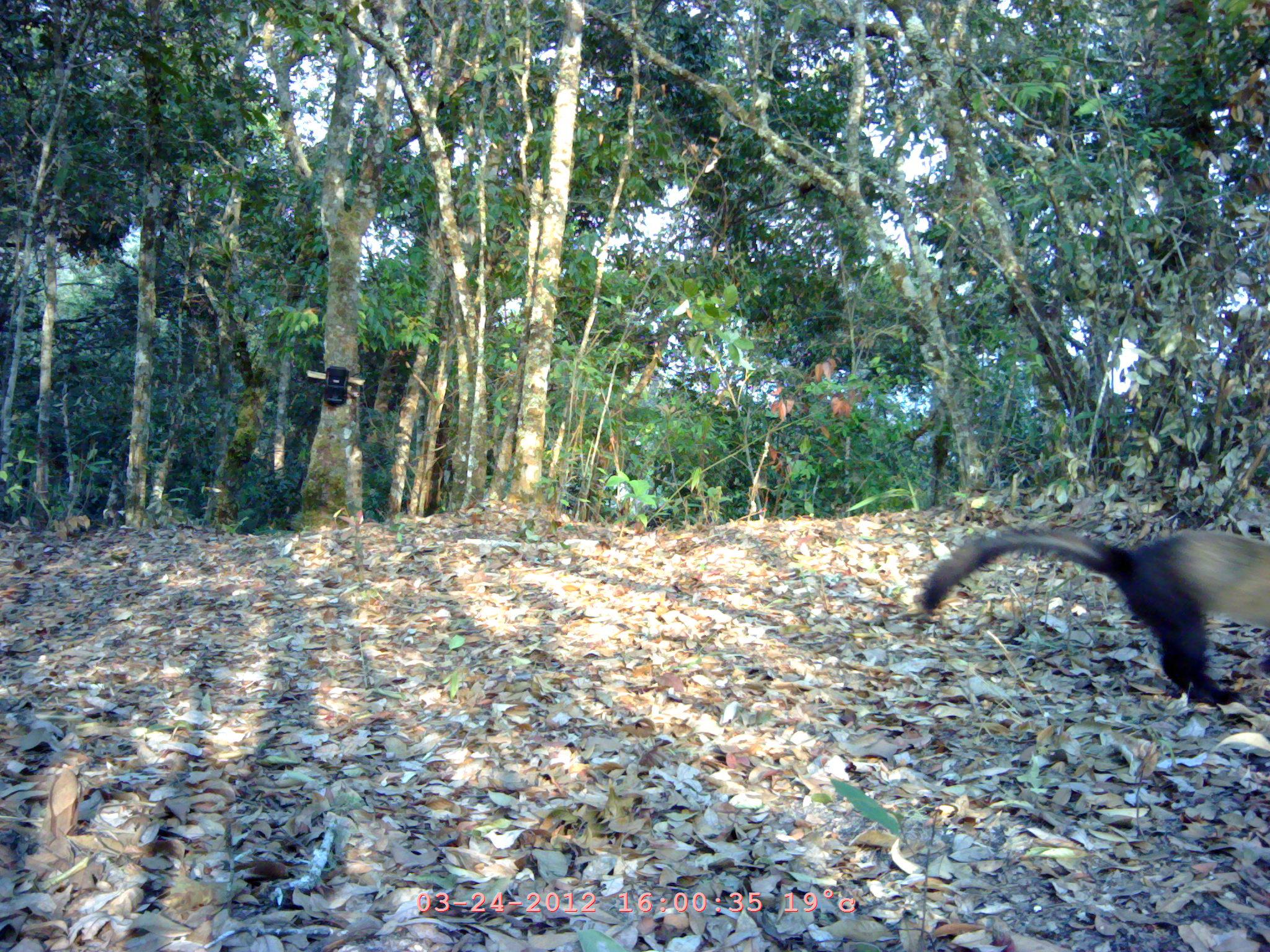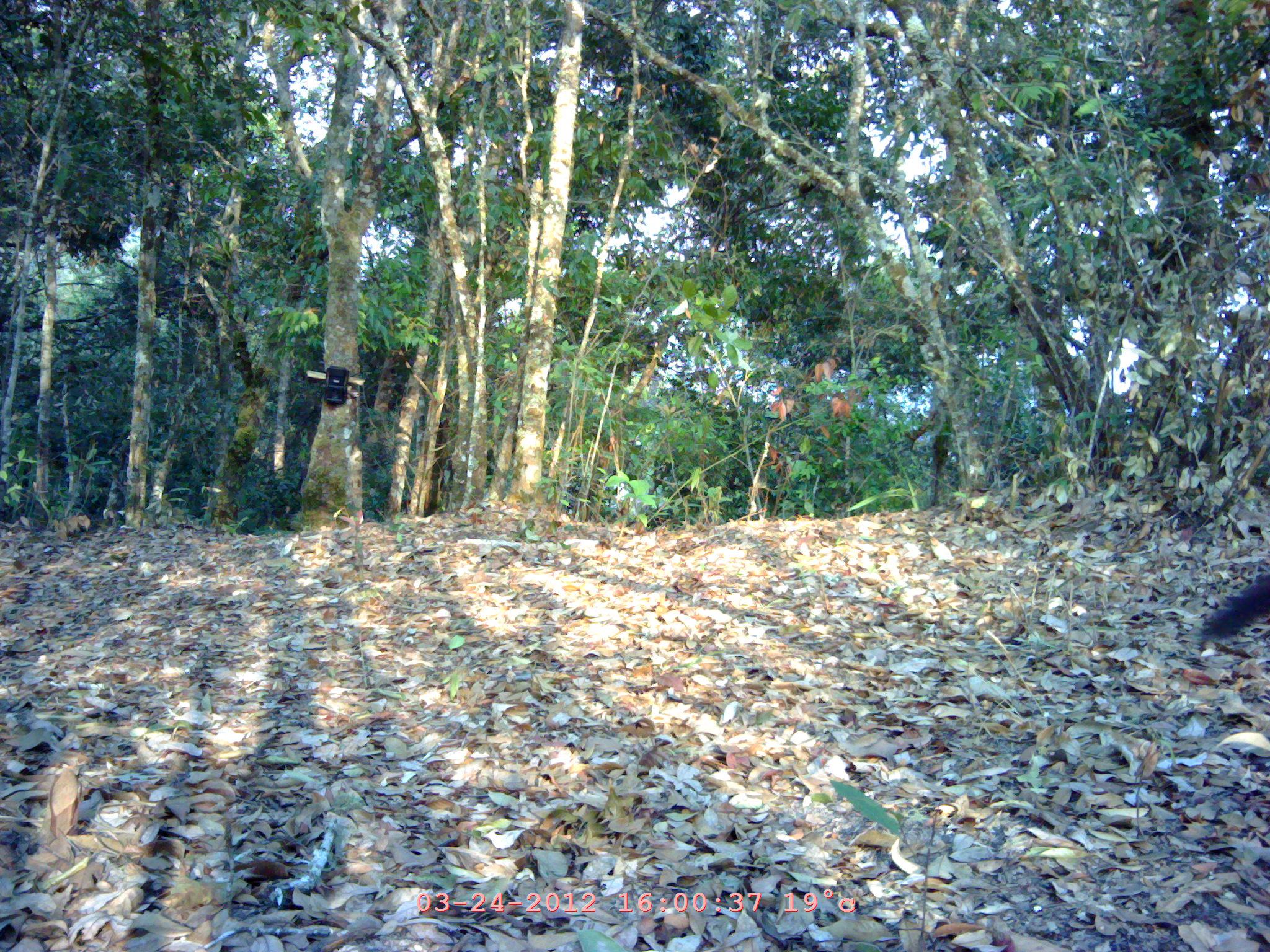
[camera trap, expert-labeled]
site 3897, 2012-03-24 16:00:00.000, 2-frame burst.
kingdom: Animalia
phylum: Chordata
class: Mammalia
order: Carnivora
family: Mustelidae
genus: Martes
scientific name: Martes flavigula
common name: yellow-throated marten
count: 1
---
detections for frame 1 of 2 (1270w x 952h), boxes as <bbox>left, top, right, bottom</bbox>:
martes flavigula: <bbox>918, 525, 1270, 705</bbox>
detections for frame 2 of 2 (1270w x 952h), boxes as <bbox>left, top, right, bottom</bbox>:
martes flavigula: <bbox>1199, 567, 1270, 645</bbox>